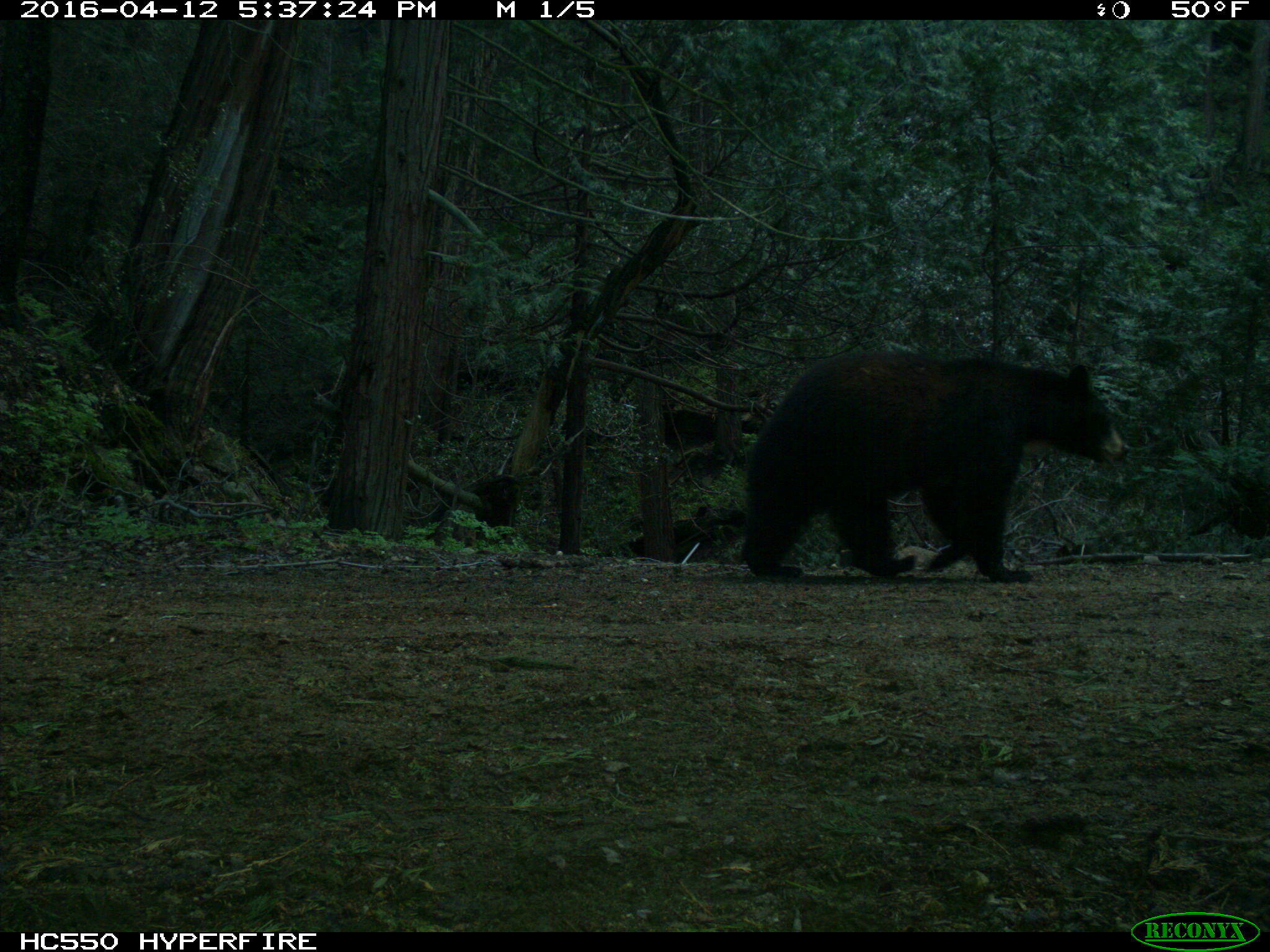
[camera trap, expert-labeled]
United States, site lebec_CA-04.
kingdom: Animalia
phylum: Chordata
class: Mammalia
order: Carnivora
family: Ursidae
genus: Ursus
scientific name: Ursus americanus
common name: american black bear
Ursus americanus (american black bear).